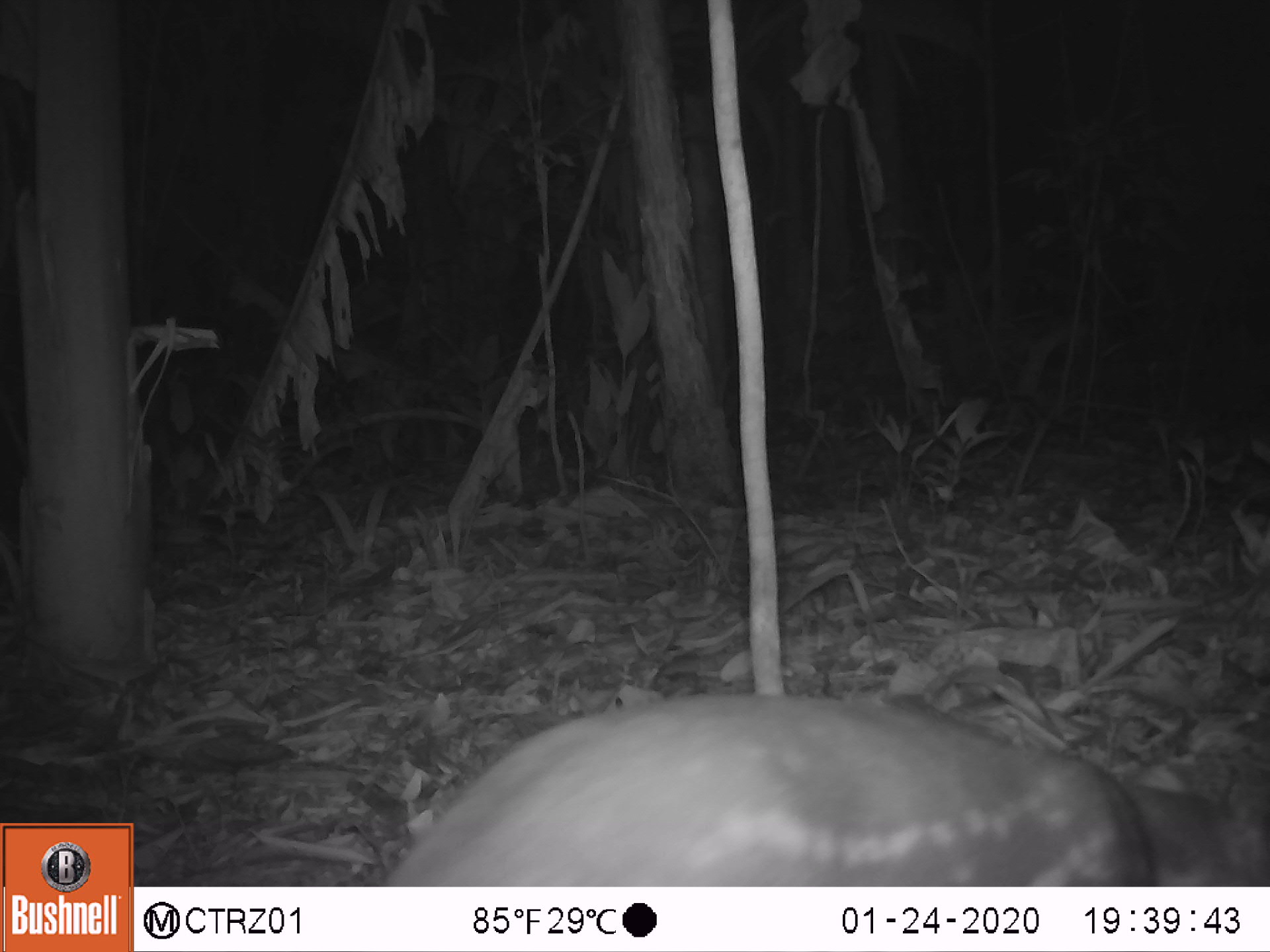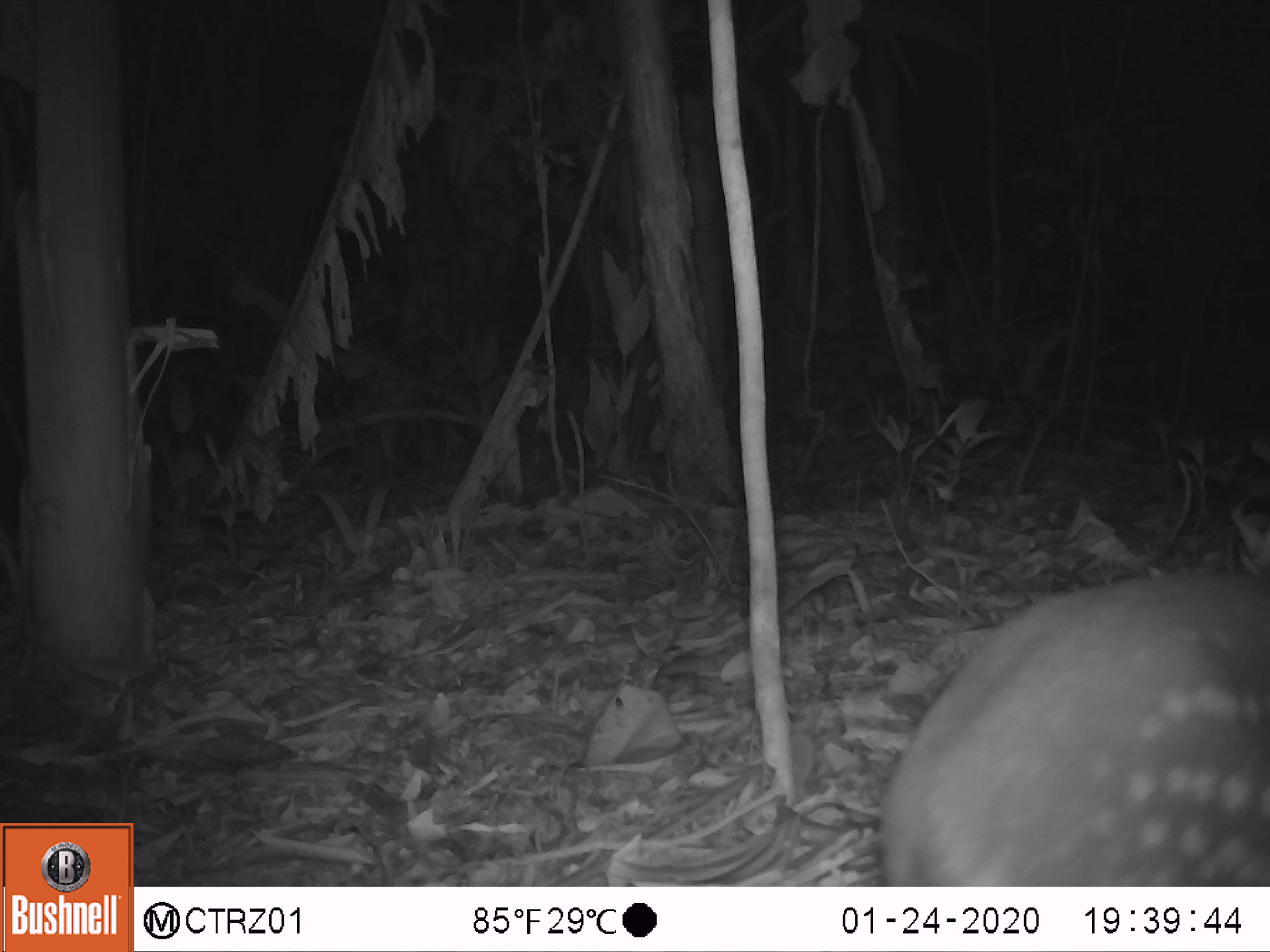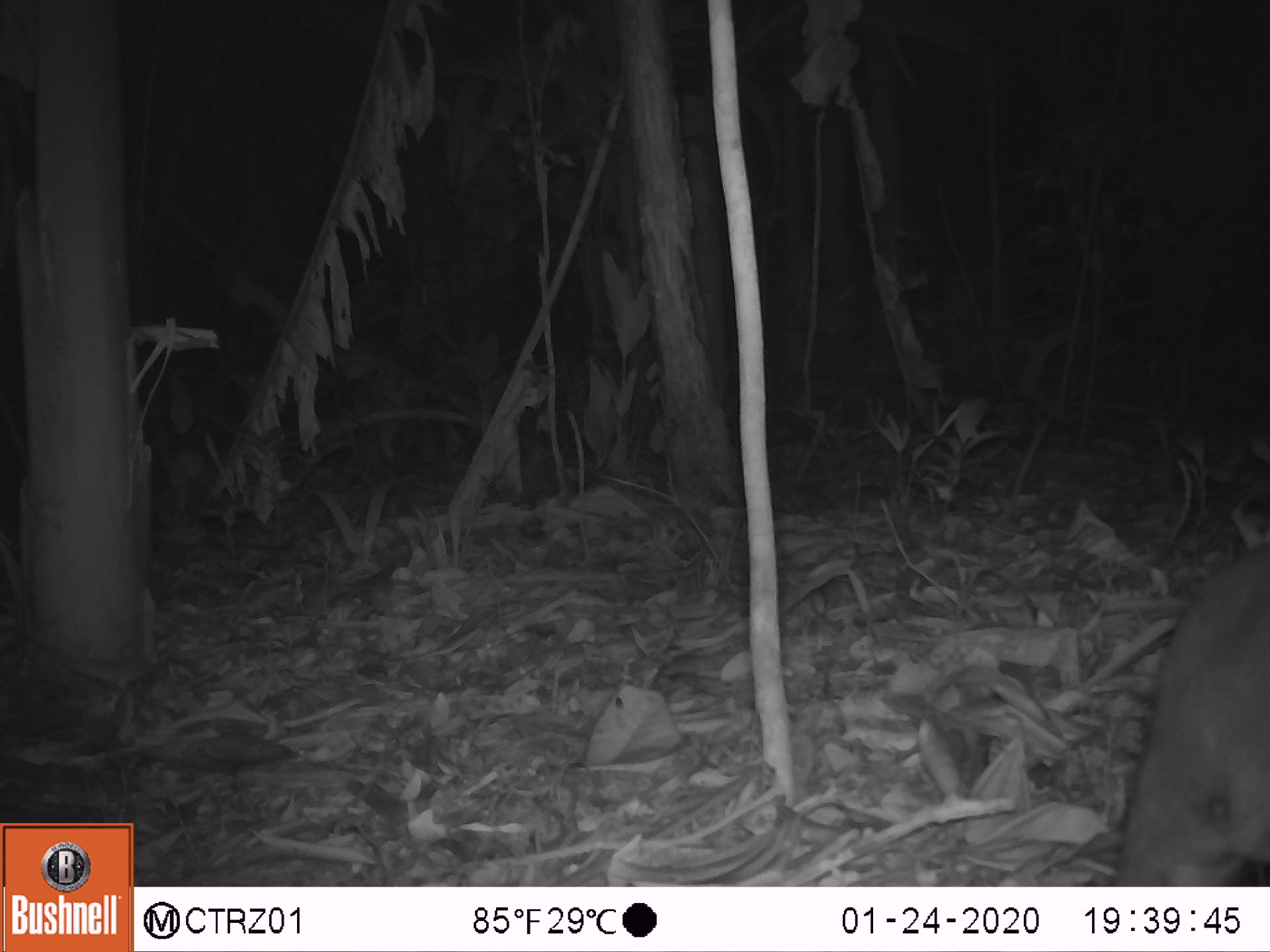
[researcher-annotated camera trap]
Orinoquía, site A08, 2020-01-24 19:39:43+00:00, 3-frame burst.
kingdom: Animalia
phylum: Chordata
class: Mammalia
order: Rodentia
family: Cuniculidae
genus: Cuniculus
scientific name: Cuniculus paca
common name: spotted paca